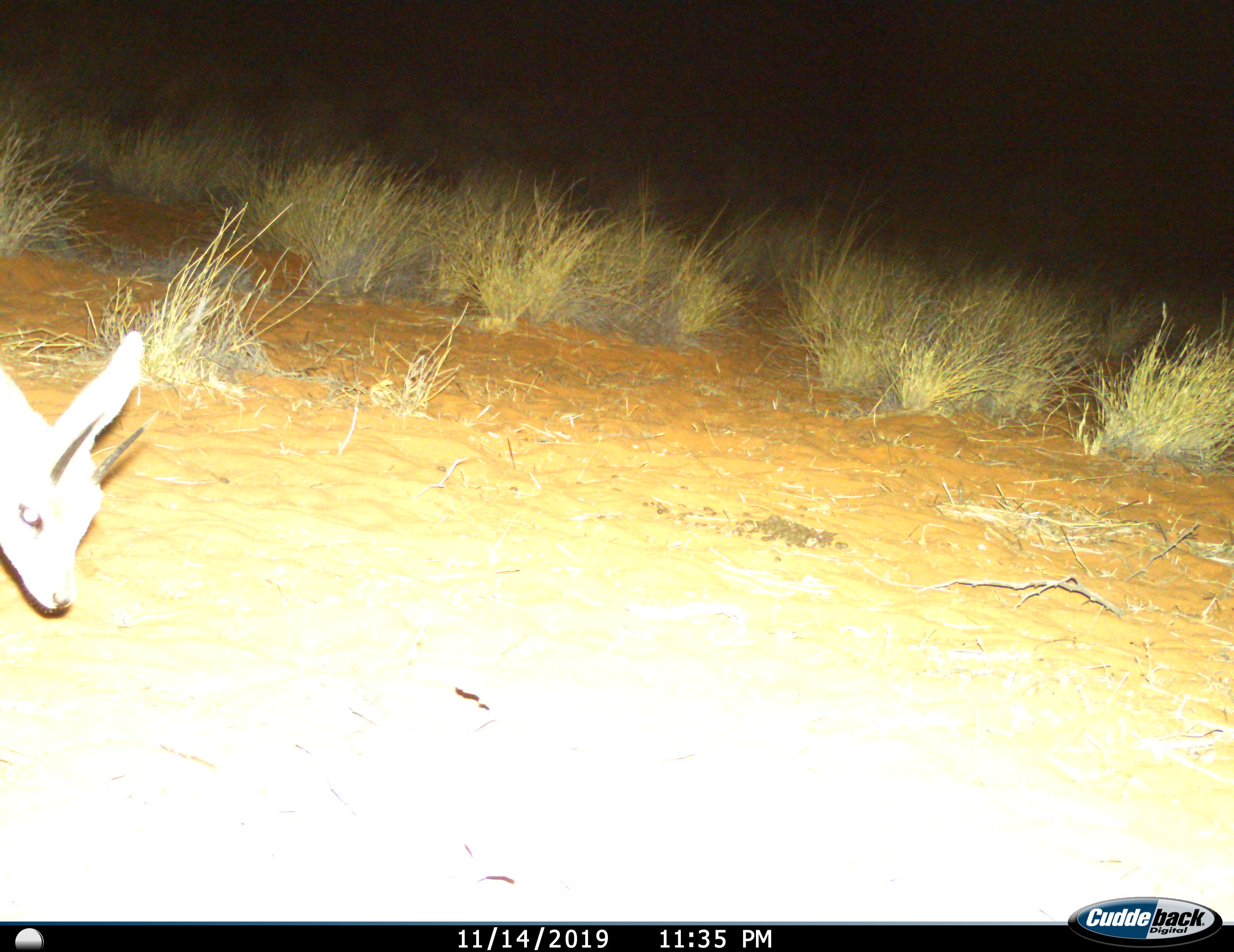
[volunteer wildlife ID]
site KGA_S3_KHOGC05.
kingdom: Animalia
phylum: Chordata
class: Mammalia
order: Artiodactyla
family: Bovidae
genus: Raphicerus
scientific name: Raphicerus campestris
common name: steenbok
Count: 1.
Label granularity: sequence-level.